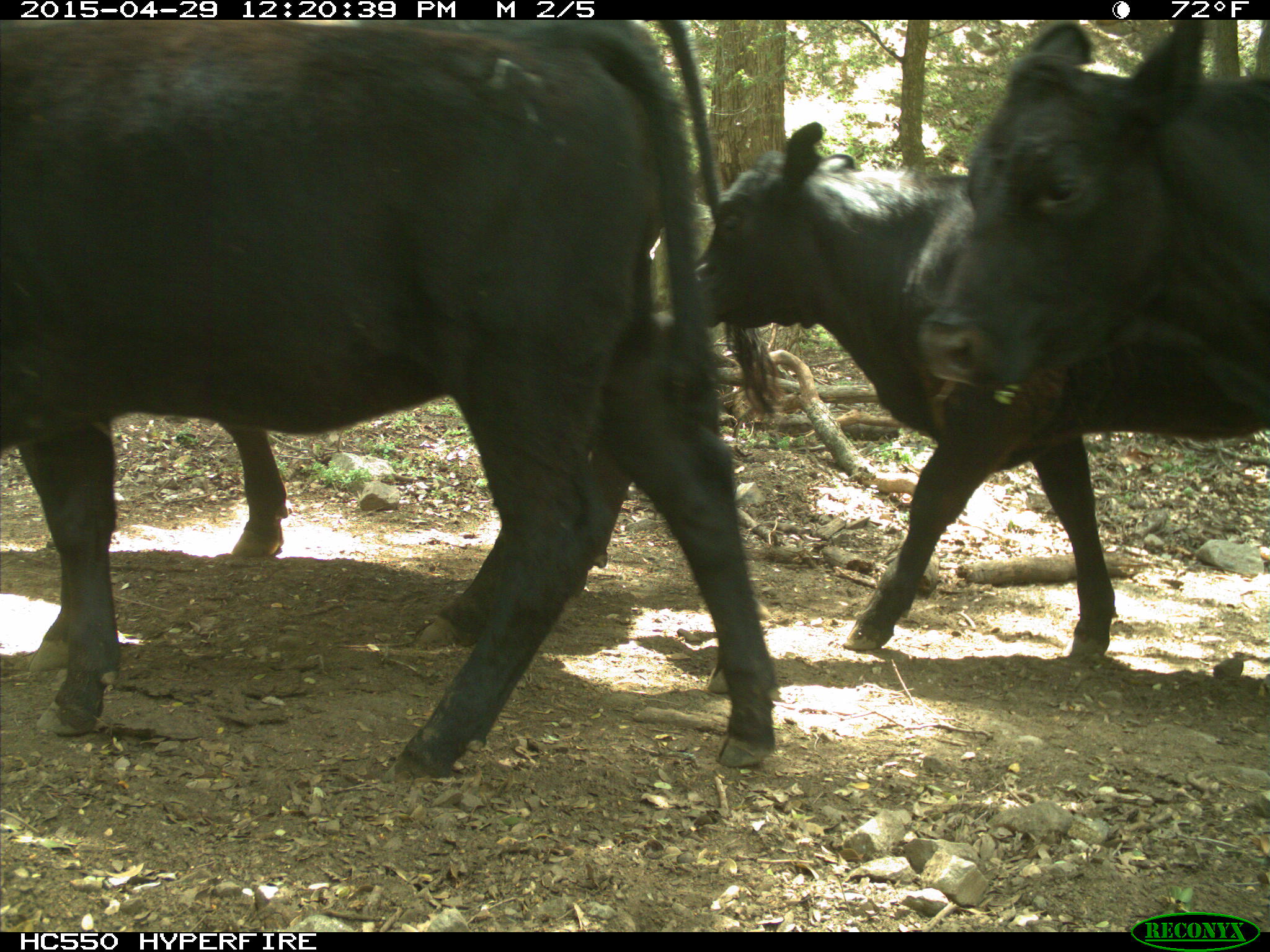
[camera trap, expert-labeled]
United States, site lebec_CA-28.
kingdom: Animalia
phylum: Chordata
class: Mammalia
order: Artiodactyla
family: Bovidae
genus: Bos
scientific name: Bos taurus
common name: domestic cow